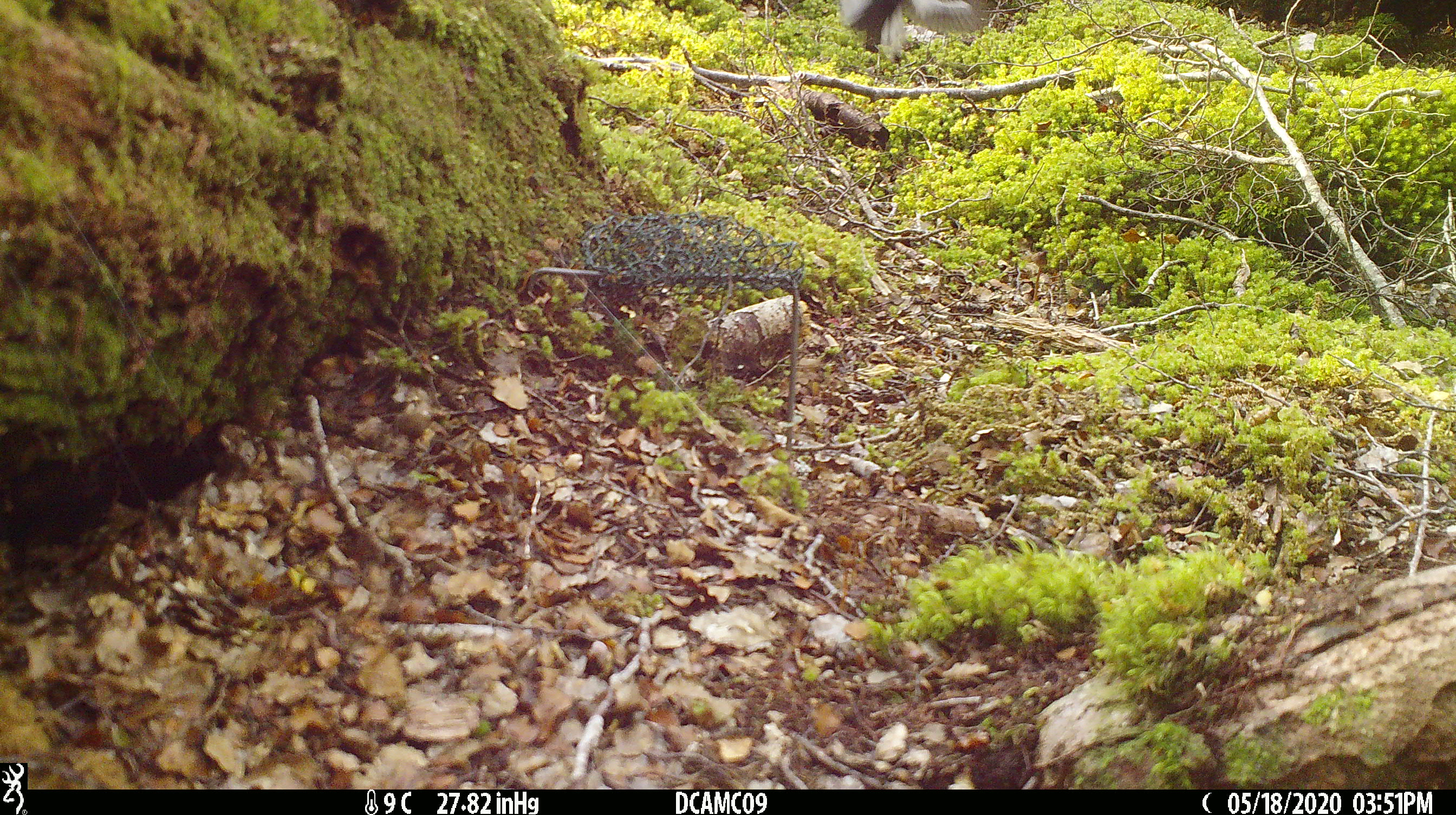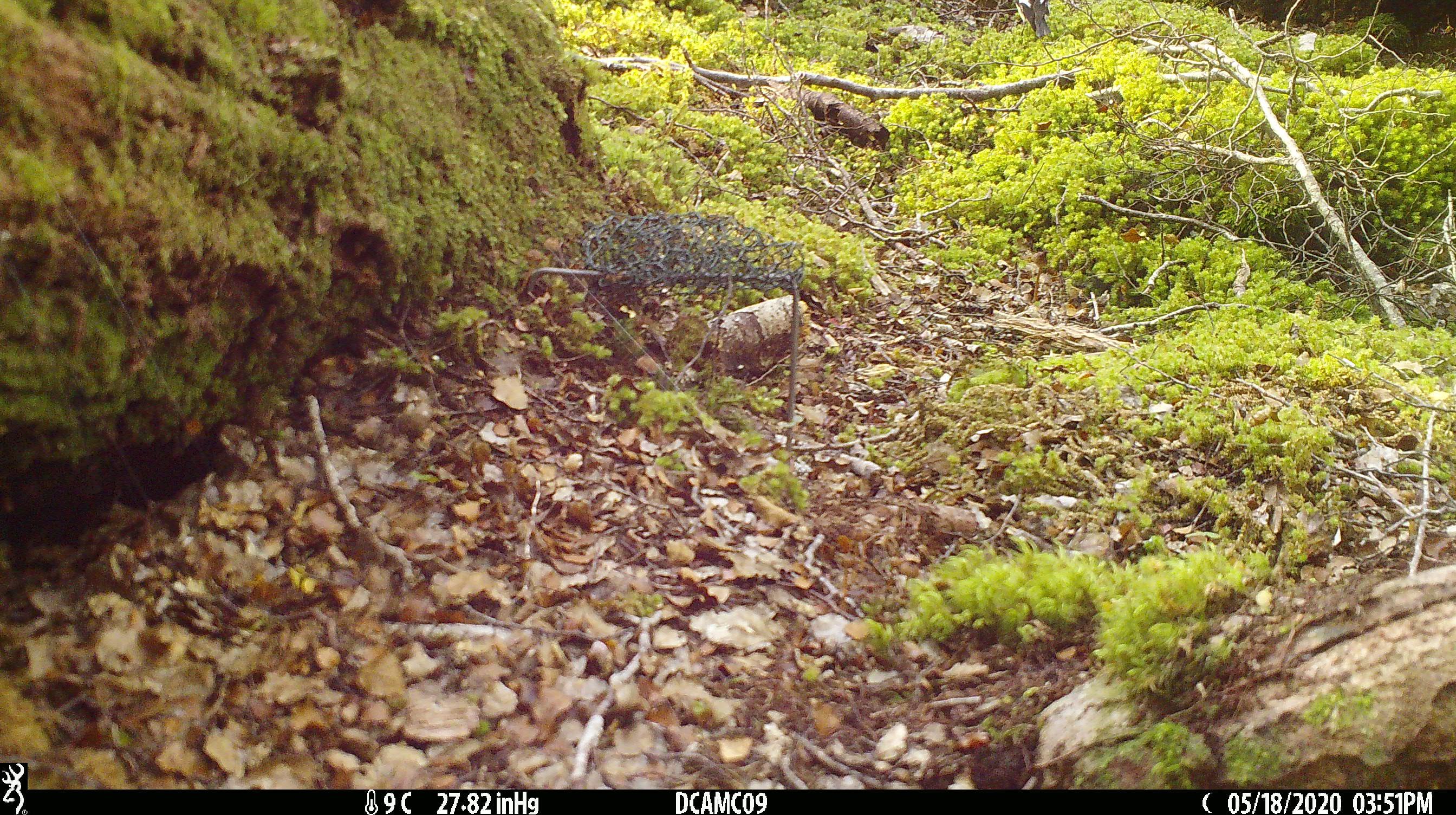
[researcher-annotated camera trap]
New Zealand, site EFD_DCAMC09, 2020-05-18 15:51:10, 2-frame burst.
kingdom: Animalia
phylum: Chordata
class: Aves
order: Passeriformes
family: Petroicidae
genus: Petroica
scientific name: Petroica macrocephala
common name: tomtit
Tomtit (Petroica macrocephala).